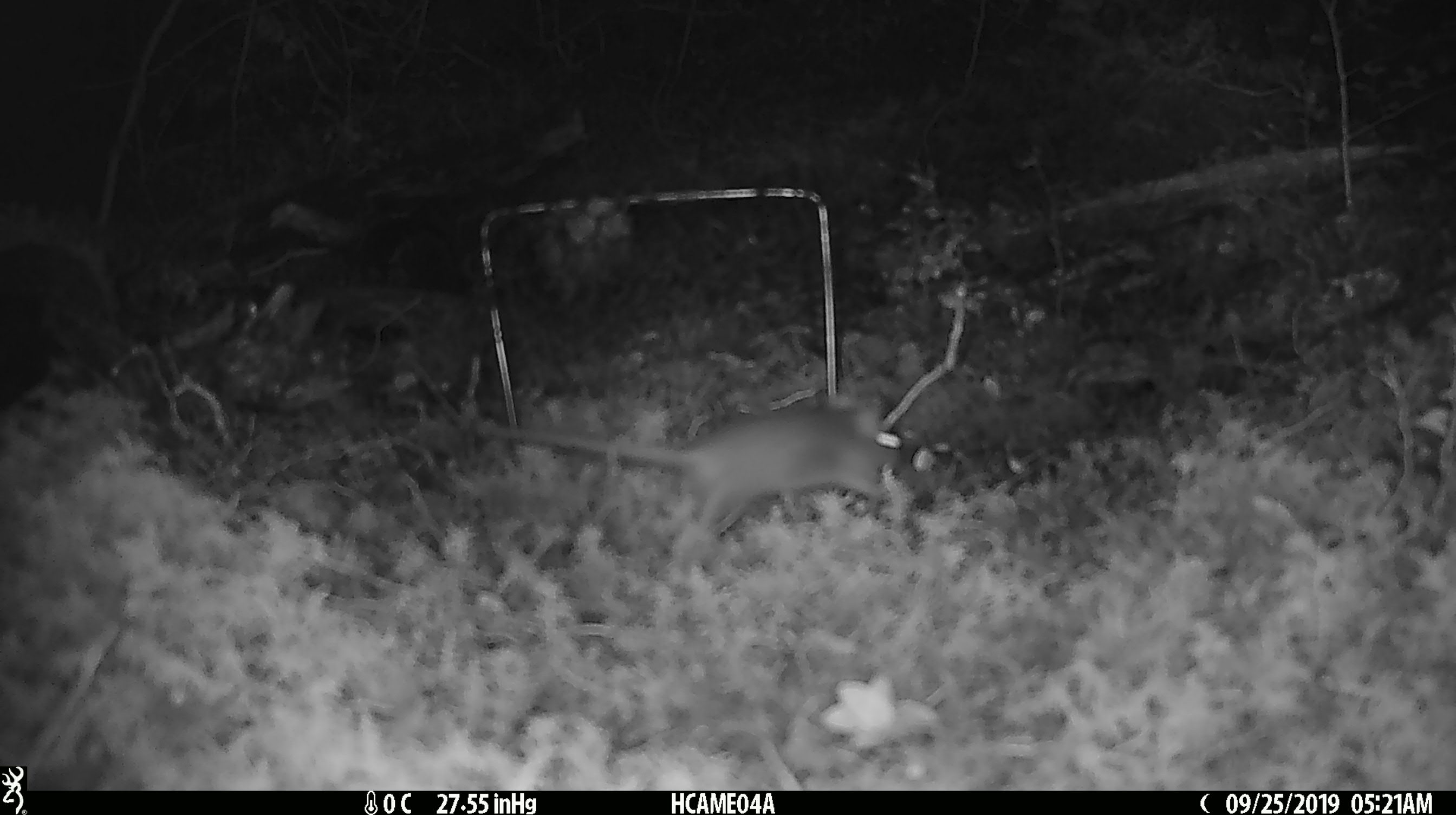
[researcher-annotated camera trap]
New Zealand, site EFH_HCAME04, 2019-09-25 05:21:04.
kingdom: Animalia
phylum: Chordata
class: Mammalia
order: Rodentia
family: Muridae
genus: Mus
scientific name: Mus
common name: mouse